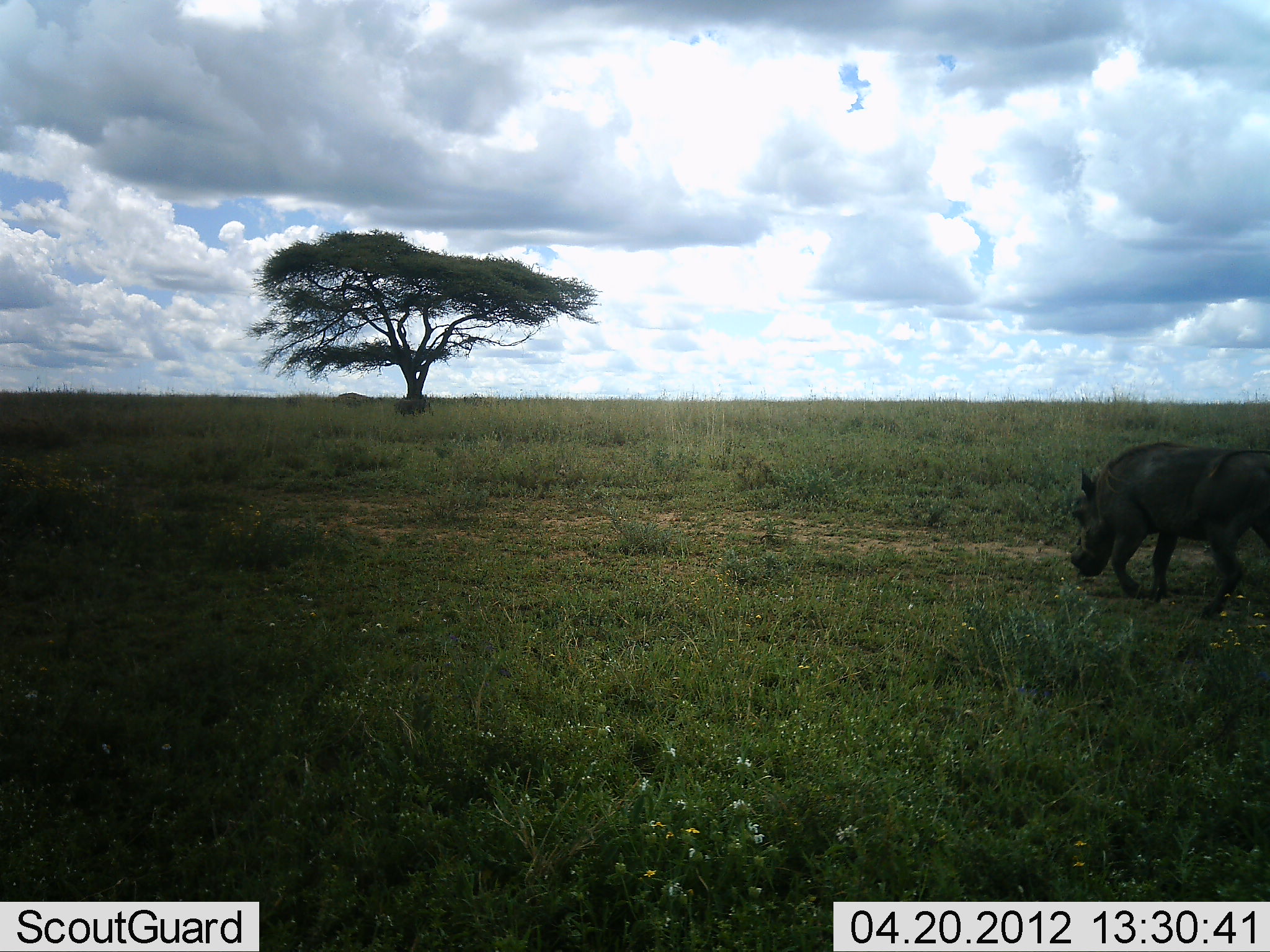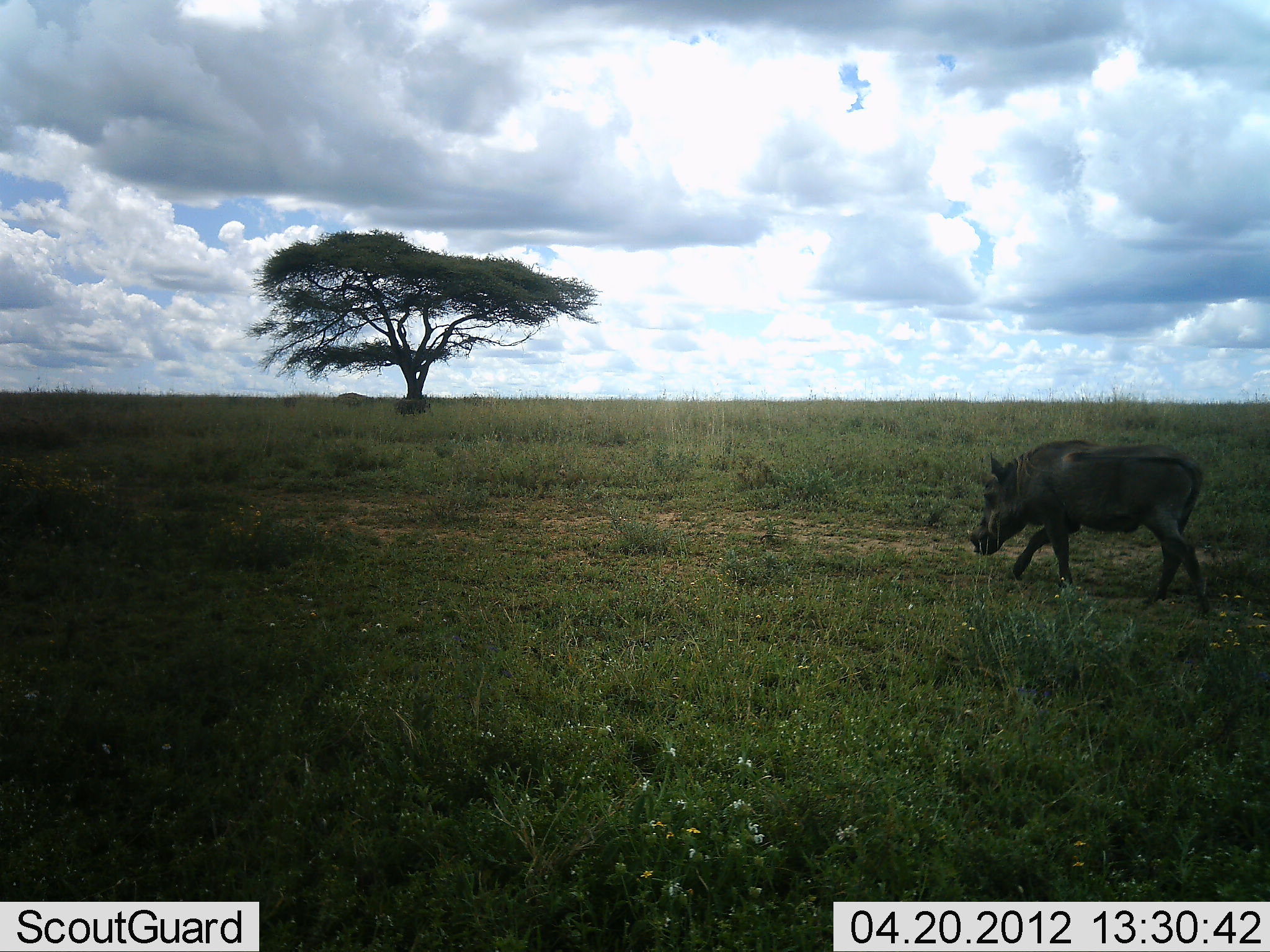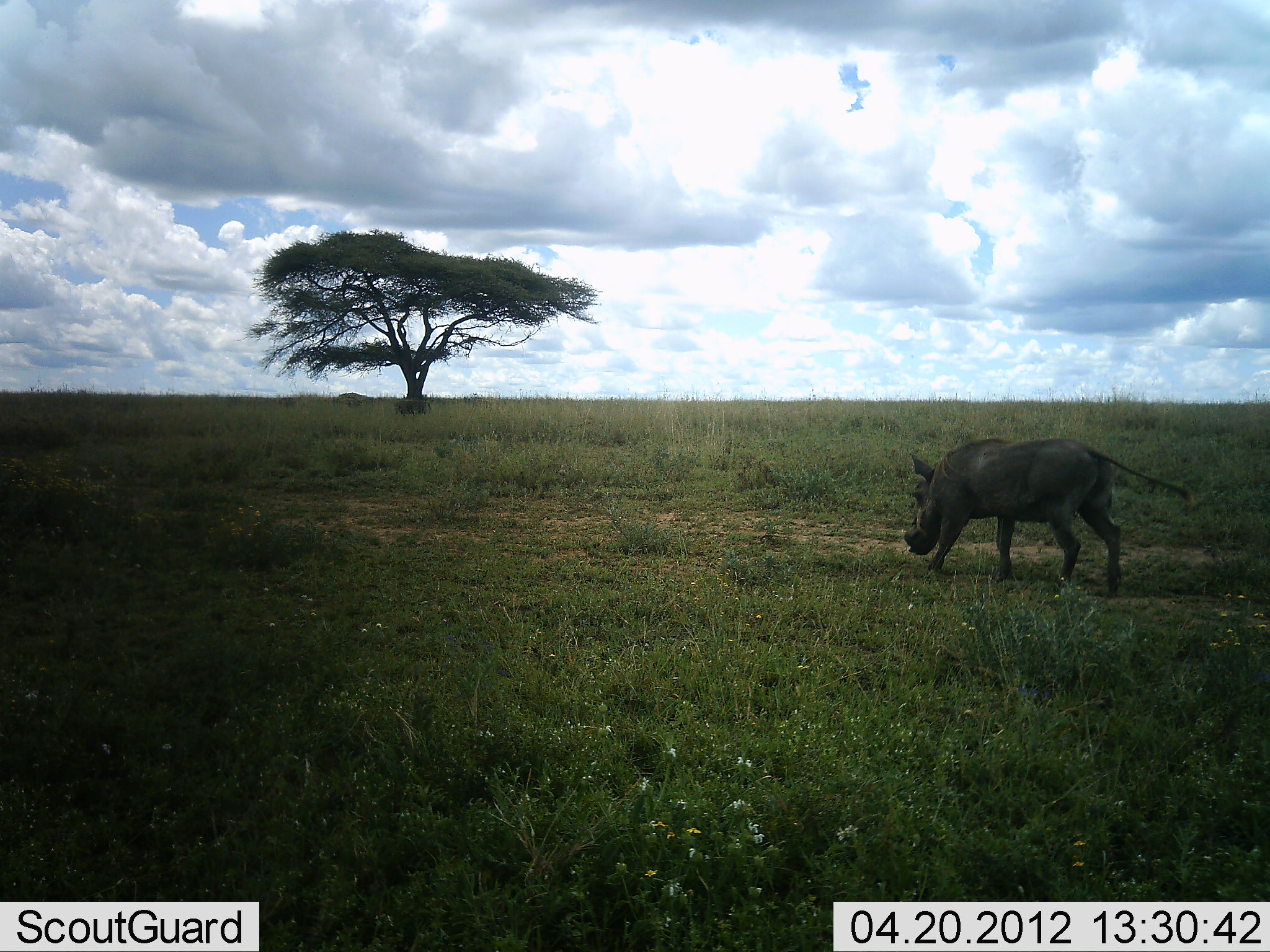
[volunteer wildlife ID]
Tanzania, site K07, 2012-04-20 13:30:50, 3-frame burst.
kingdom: Animalia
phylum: Chordata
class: Mammalia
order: Artiodactyla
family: Suidae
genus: Phacochoerus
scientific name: Phacochoerus africanus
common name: warthog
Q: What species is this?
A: Warthog (Phacochoerus africanus).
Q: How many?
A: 1.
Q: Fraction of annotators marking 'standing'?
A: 5%.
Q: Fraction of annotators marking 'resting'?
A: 0%.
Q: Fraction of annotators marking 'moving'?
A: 100%.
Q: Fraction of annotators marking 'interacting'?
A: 0%.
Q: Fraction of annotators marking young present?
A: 0%.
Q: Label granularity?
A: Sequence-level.